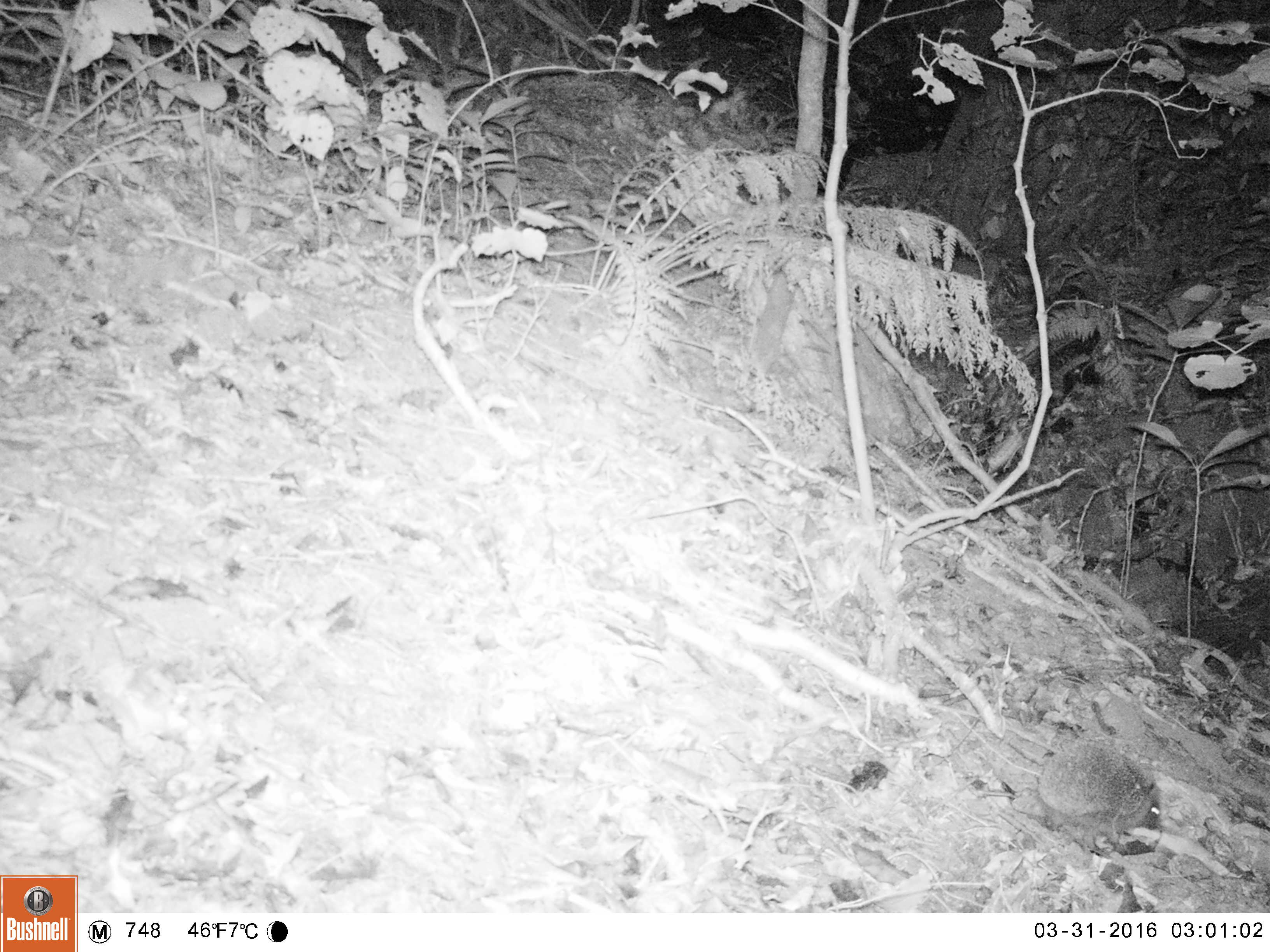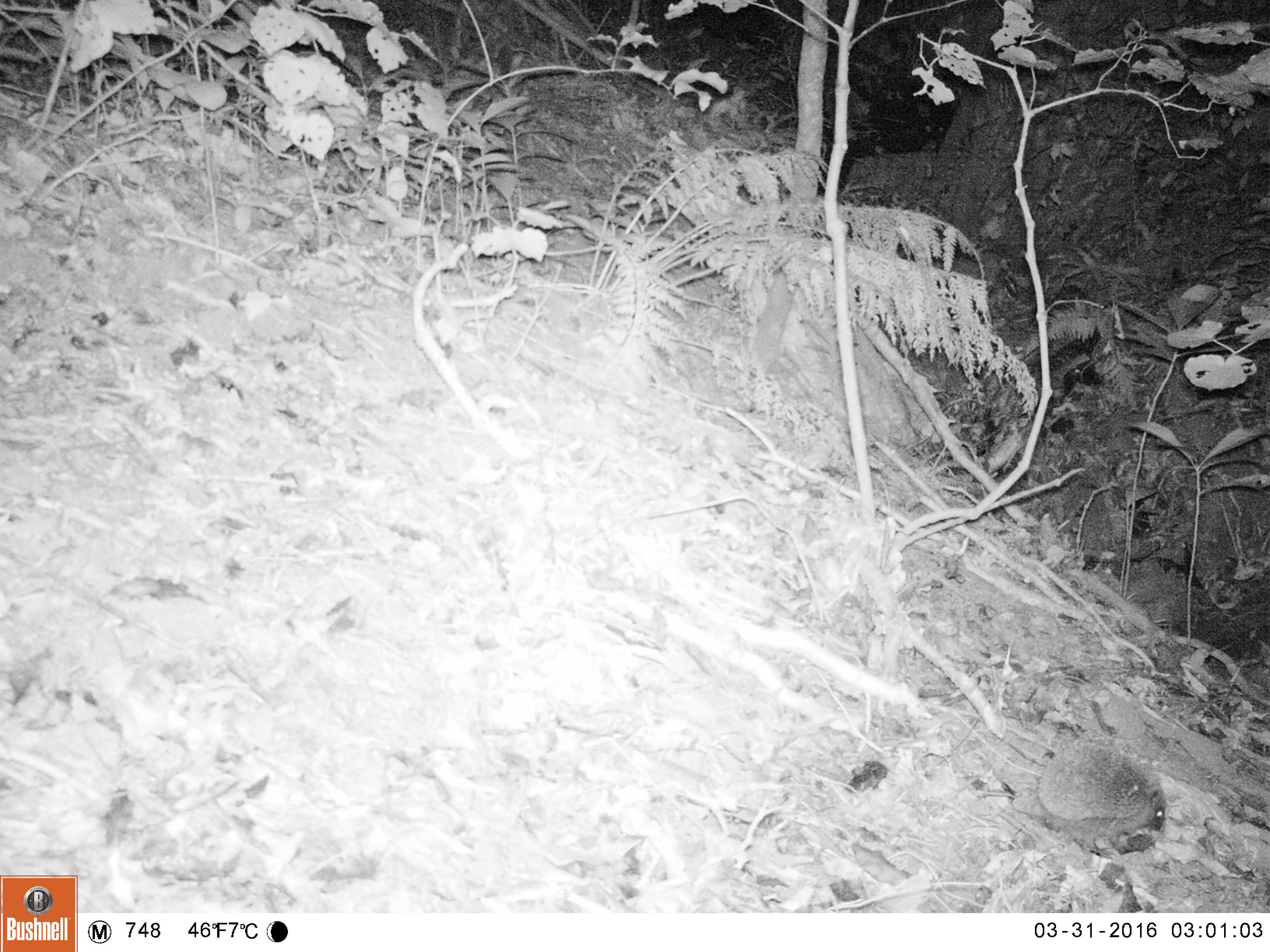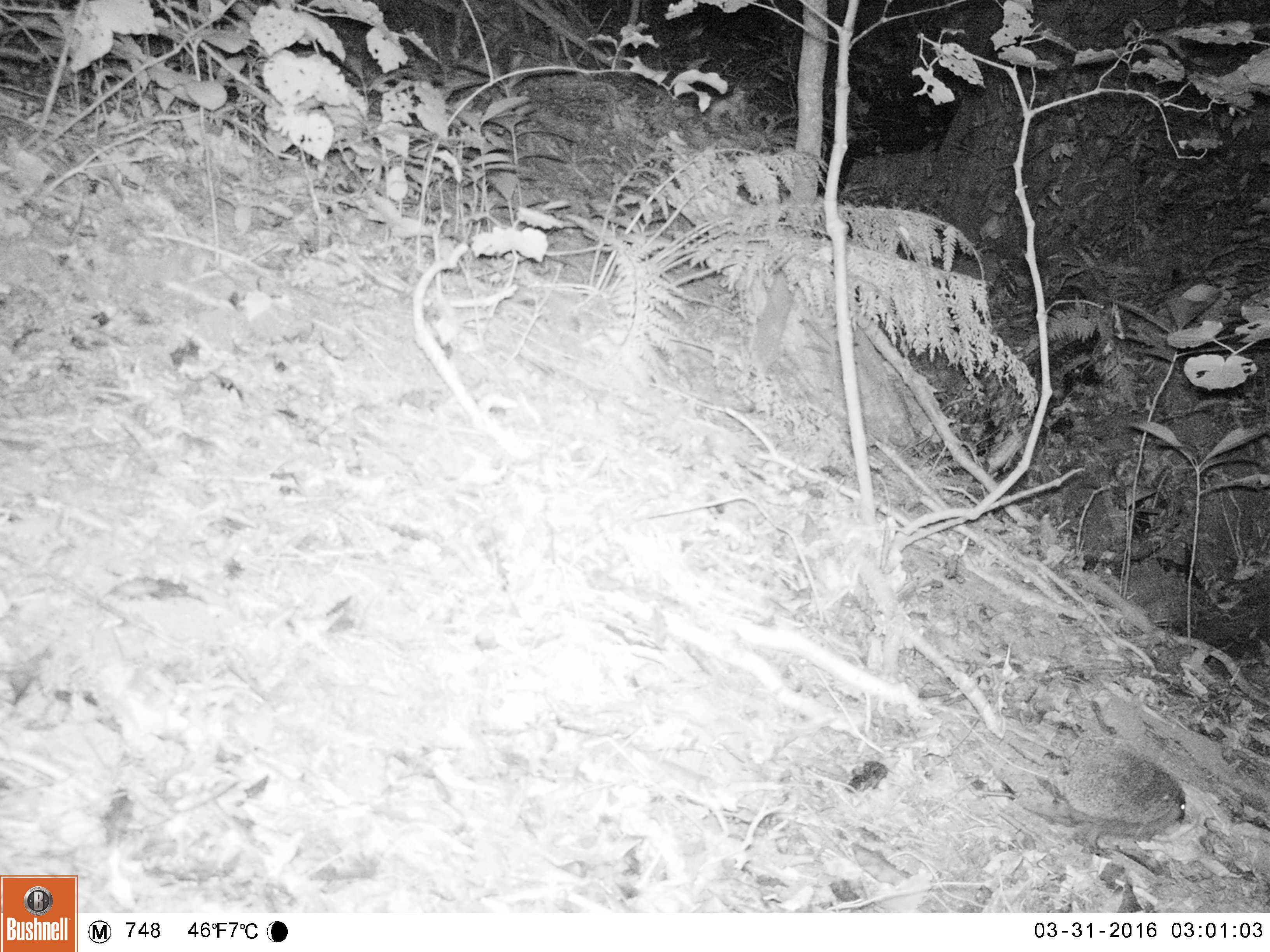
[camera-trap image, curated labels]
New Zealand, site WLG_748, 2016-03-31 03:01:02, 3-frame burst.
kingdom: Animalia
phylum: Chordata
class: Mammalia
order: Eulipotyphla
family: Erinaceidae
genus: Erinaceus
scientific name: Erinaceus europaeus europaeus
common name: european hedgehog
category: hedgehog